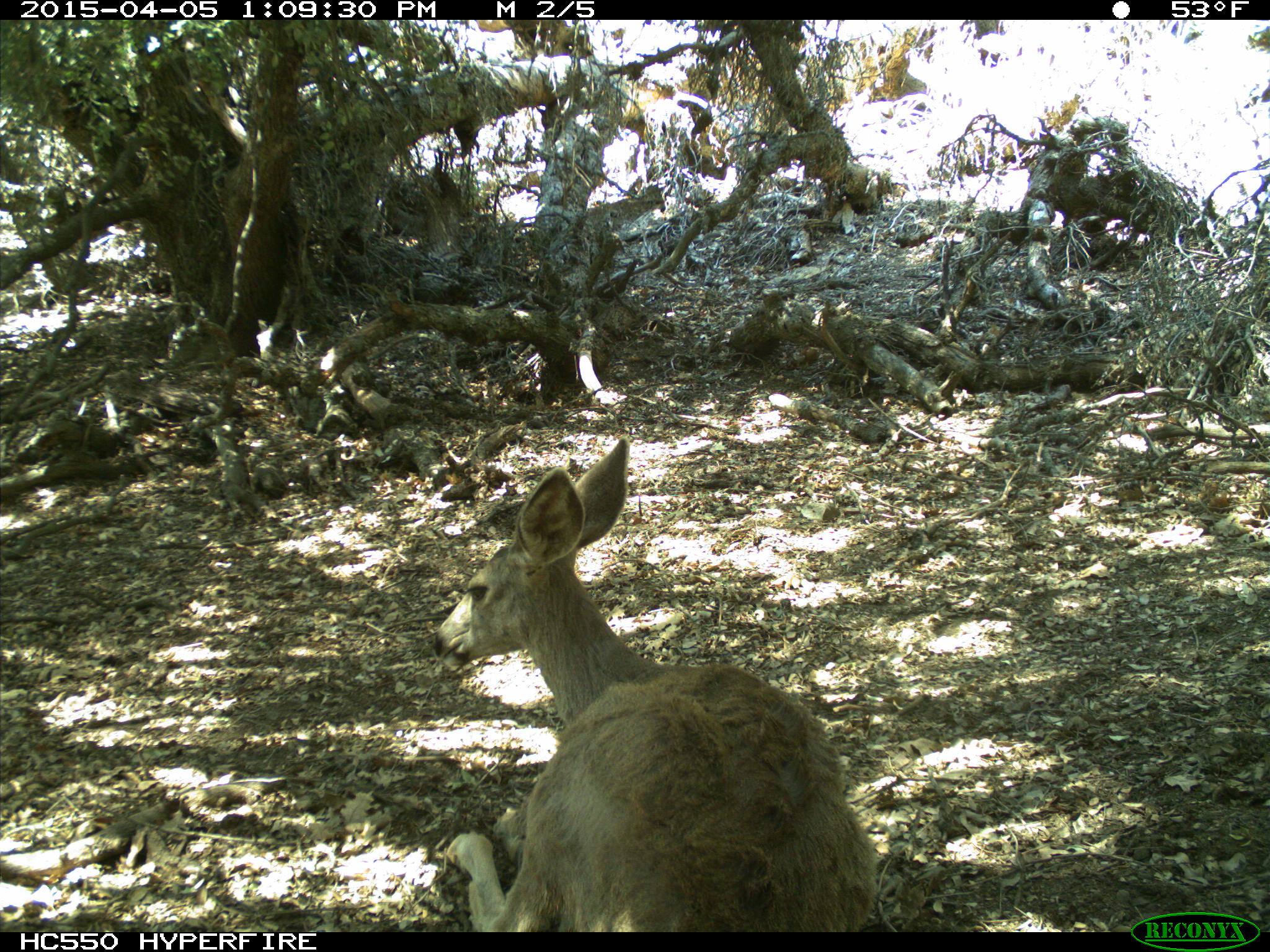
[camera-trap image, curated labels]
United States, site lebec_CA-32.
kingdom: Animalia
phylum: Chordata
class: Mammalia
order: Artiodactyla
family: Cervidae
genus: Odocoileus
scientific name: Odocoileus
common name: deer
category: unidentified deer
Unidentified deer (deer) (Odocoileus).